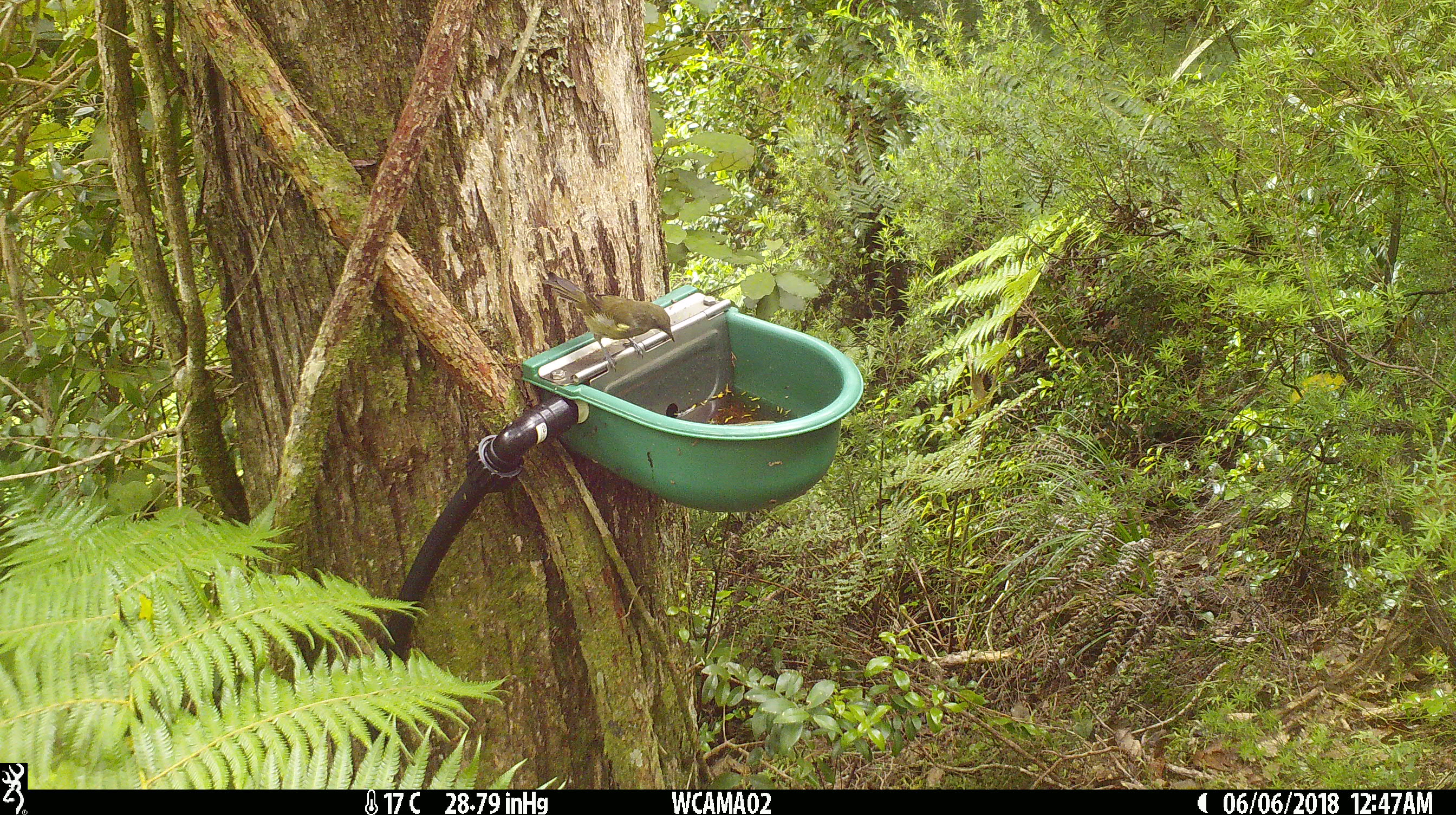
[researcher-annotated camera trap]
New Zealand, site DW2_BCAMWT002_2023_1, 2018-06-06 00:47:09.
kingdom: Animalia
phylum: Chordata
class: Aves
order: Passeriformes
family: Meliphagidae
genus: Anthornis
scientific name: Anthornis melanura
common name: new zealand bellbird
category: bellbird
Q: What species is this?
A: Bellbird (new zealand bellbird) (Anthornis melanura).